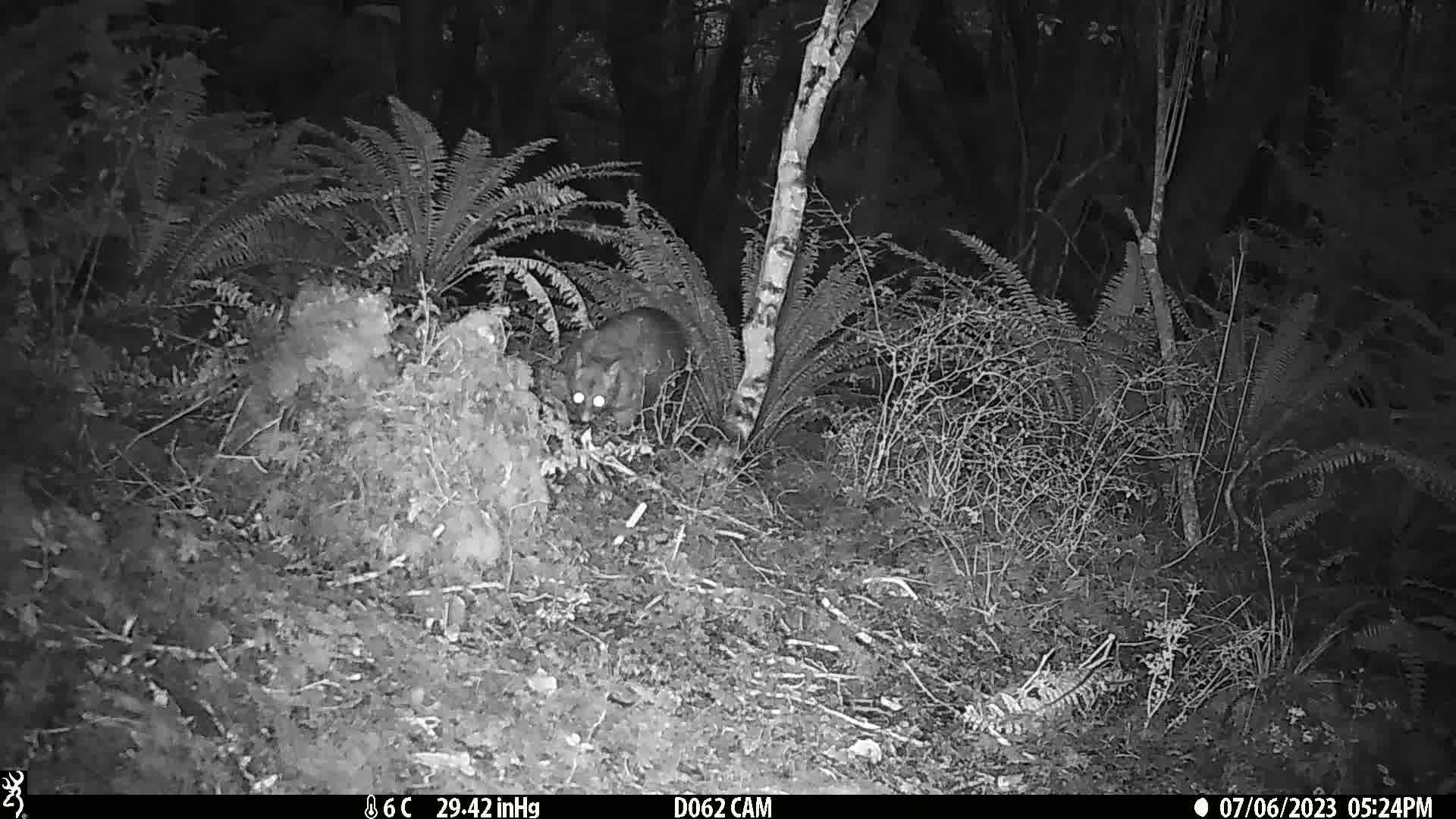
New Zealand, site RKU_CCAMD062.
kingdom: Animalia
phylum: Chordata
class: Mammalia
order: Diprotodontia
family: Phalangeridae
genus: Trichosurus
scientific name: Trichosurus vulpecula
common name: common brushtail possum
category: possum